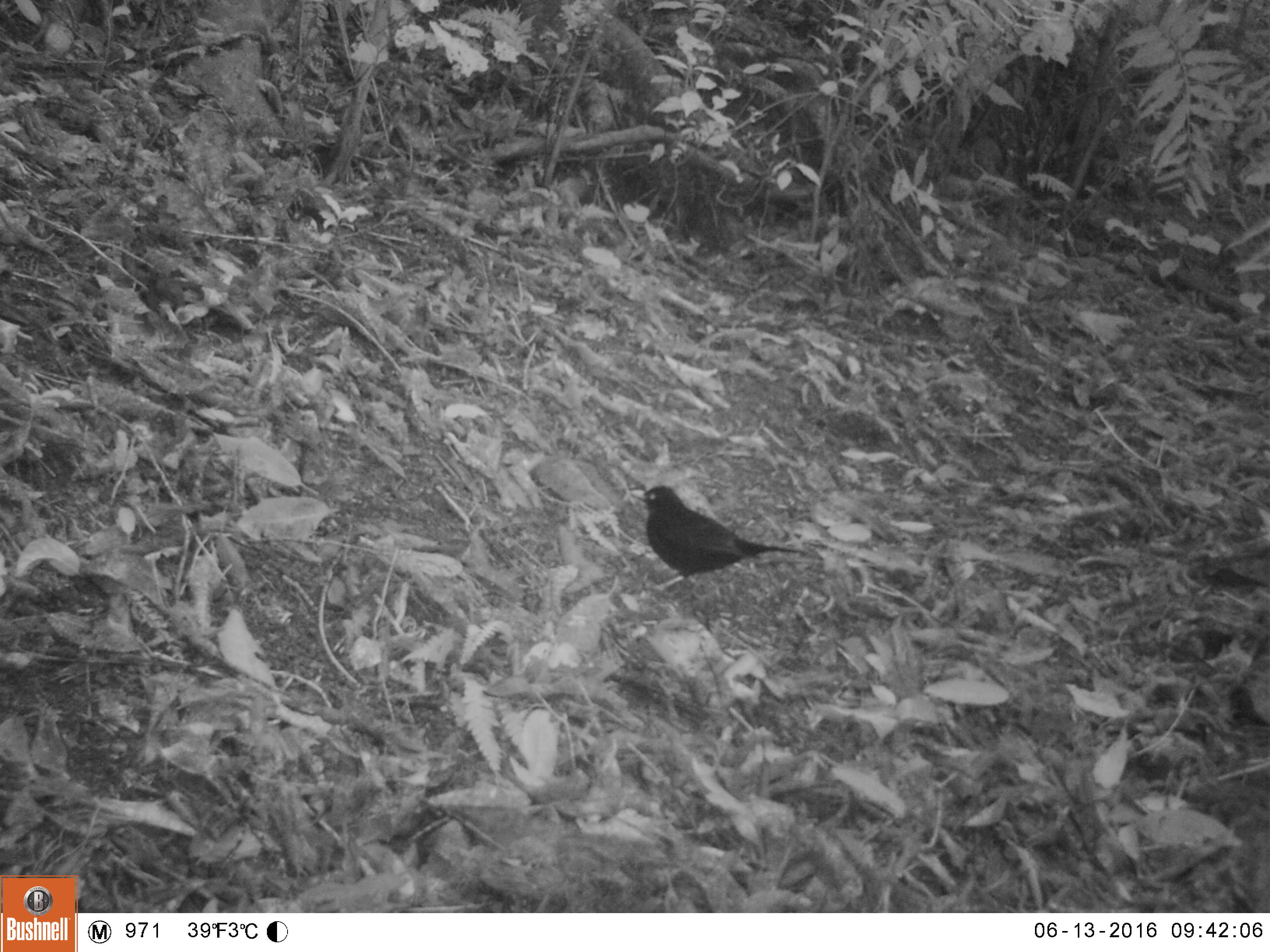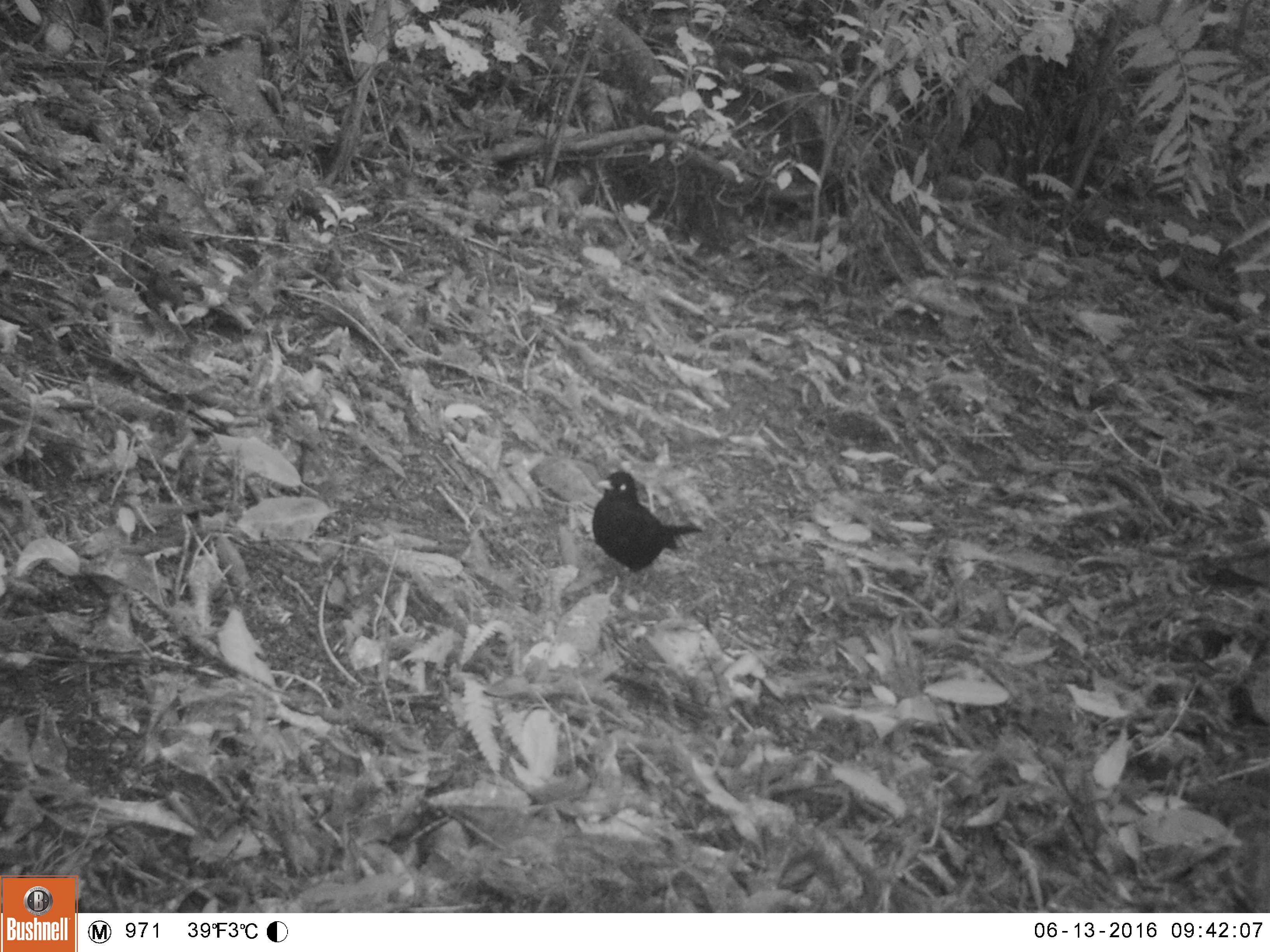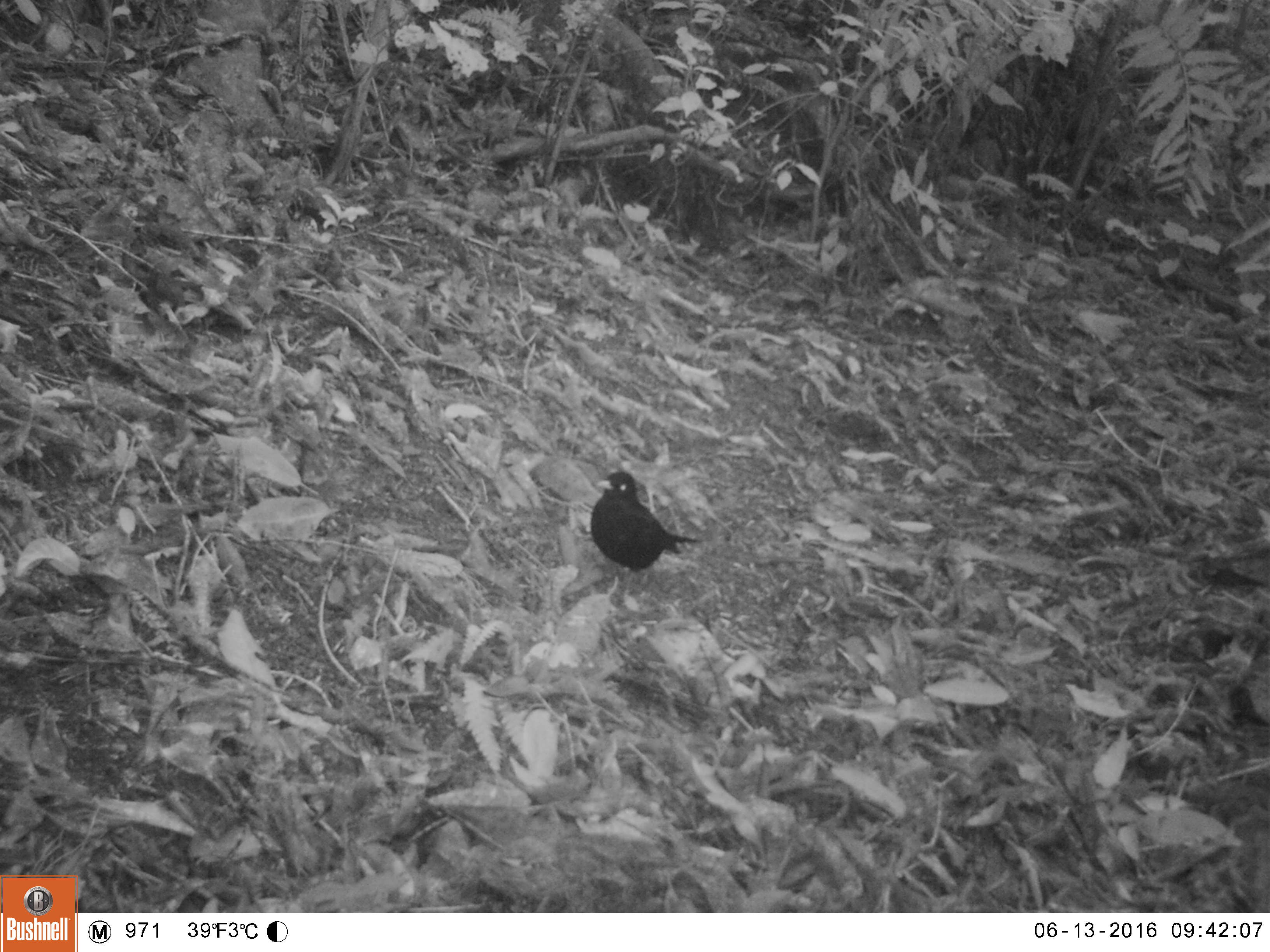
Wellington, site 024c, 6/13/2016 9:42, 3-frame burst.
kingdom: Animalia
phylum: Chordata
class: Aves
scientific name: Aves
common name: bird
Bird (Aves).